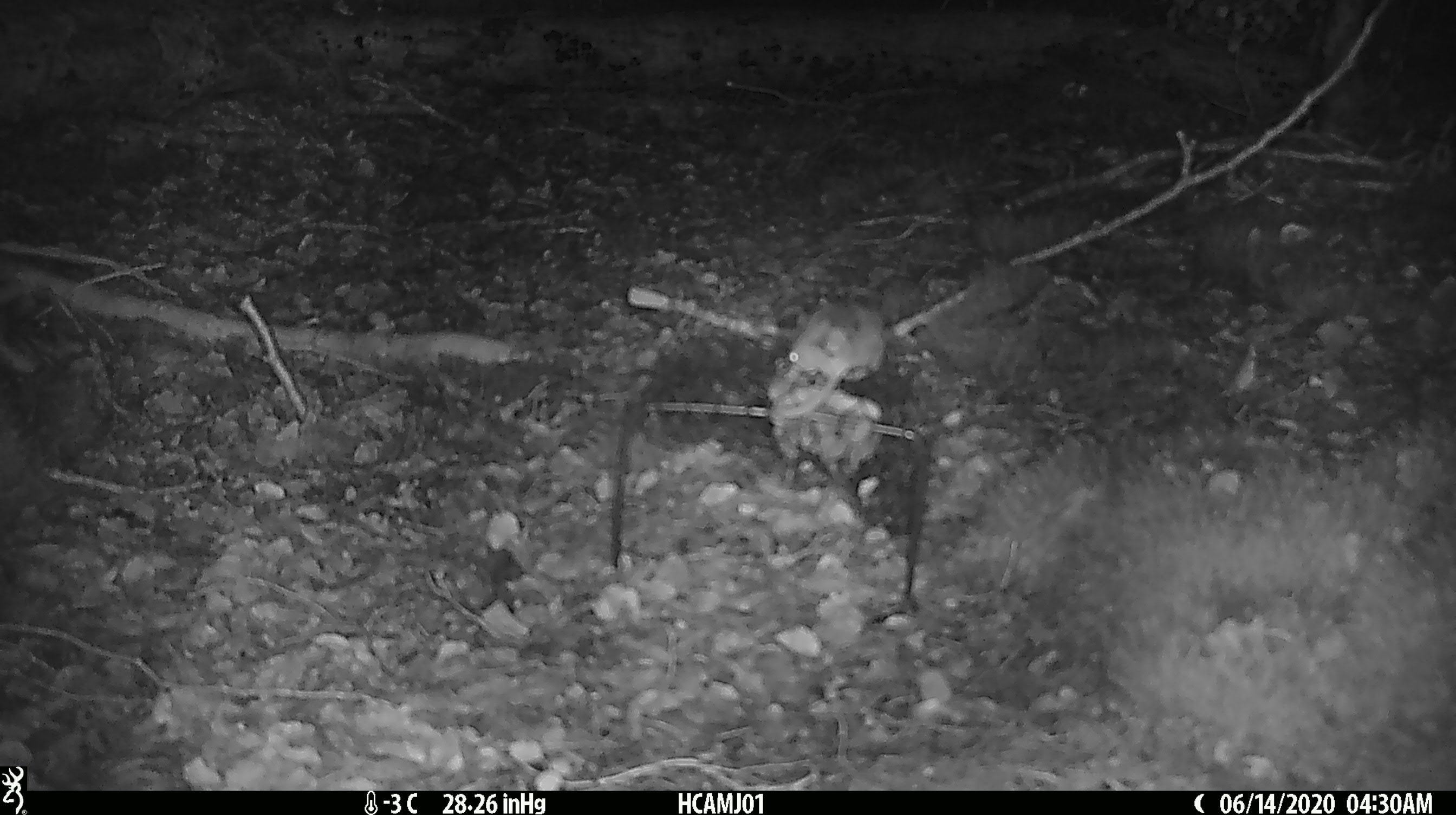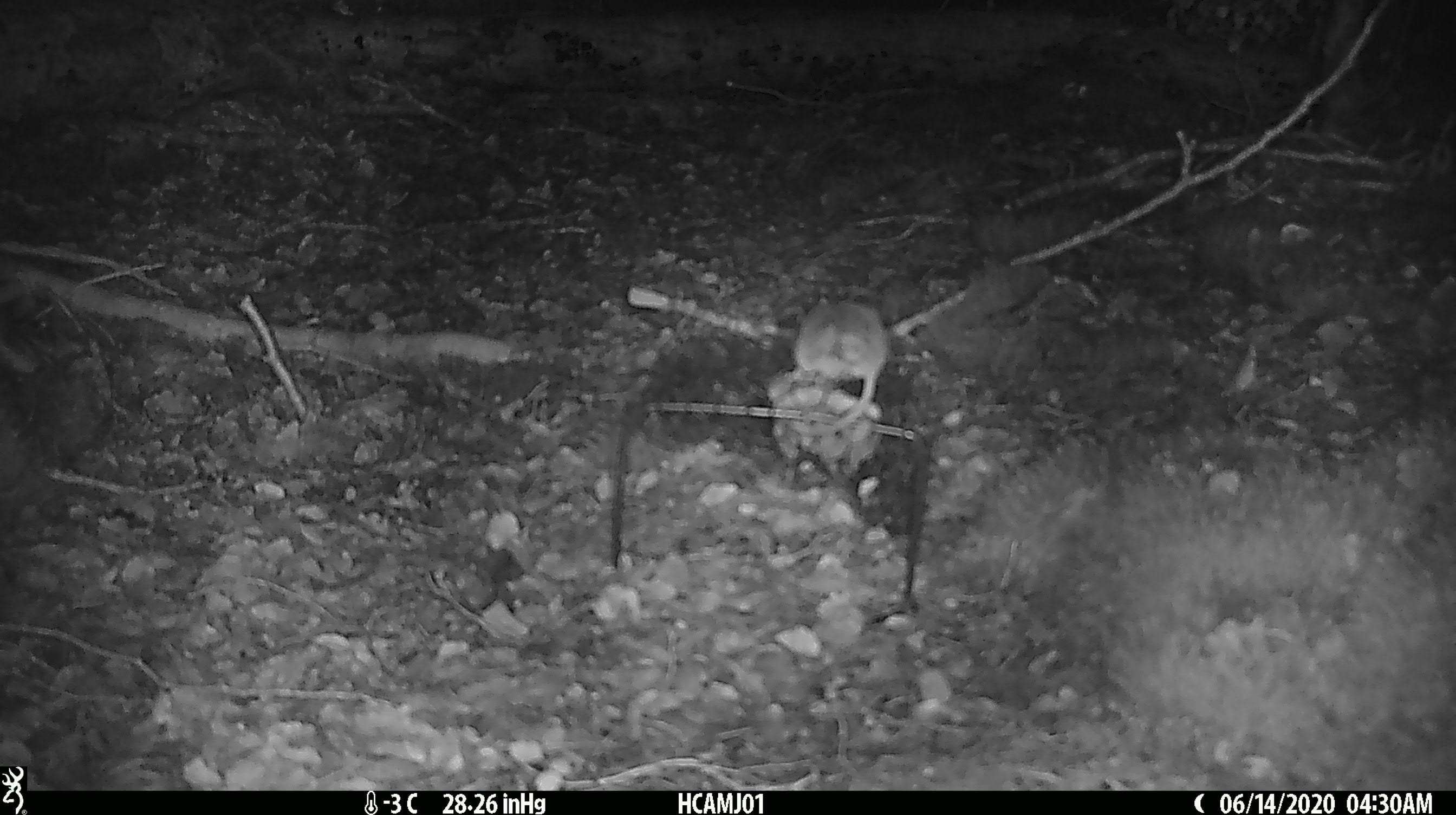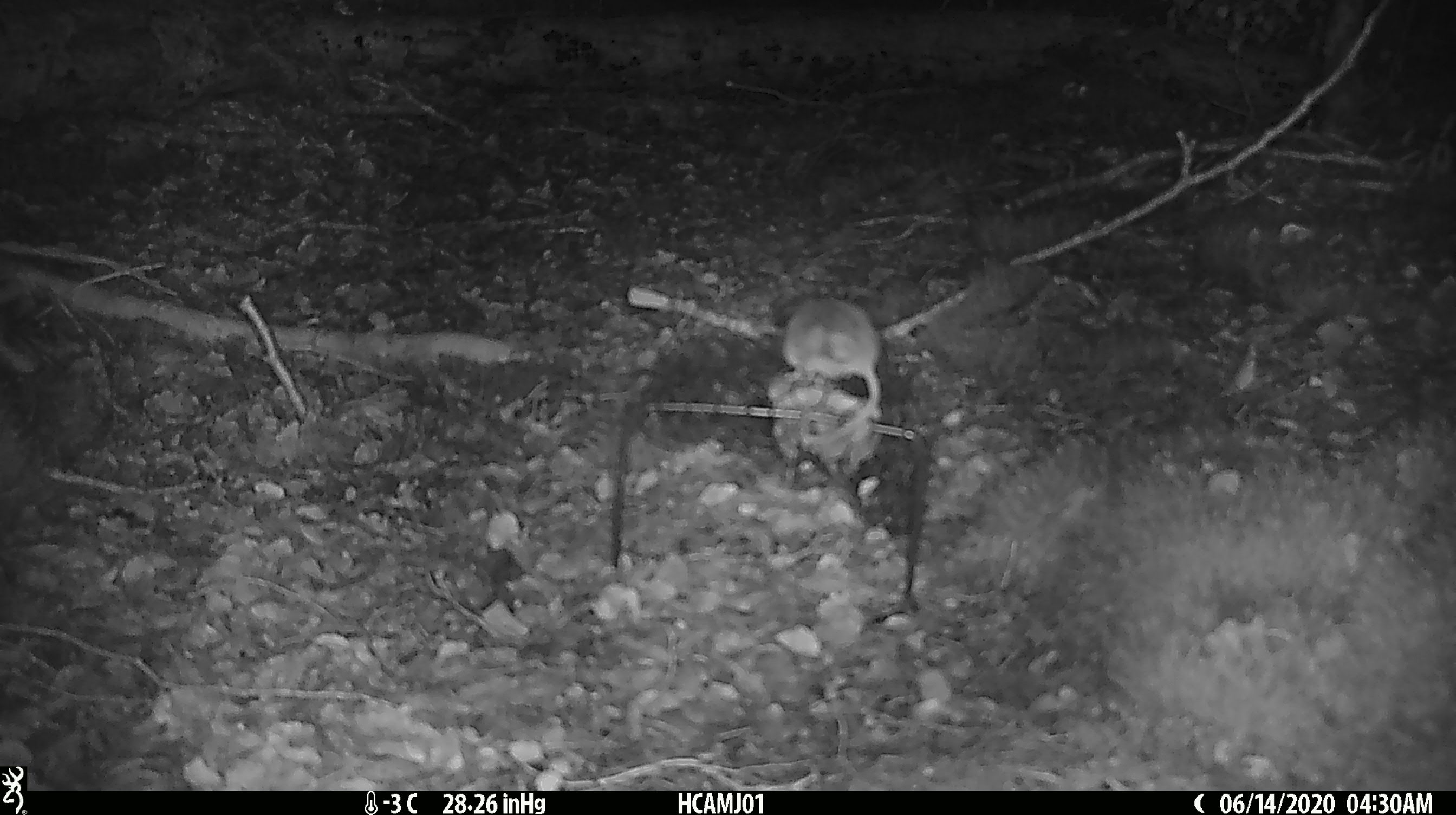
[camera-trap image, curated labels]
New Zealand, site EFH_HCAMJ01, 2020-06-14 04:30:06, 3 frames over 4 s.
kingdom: Animalia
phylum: Chordata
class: Mammalia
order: Rodentia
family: Muridae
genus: Mus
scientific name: Mus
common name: mouse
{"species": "mouse (Mus)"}